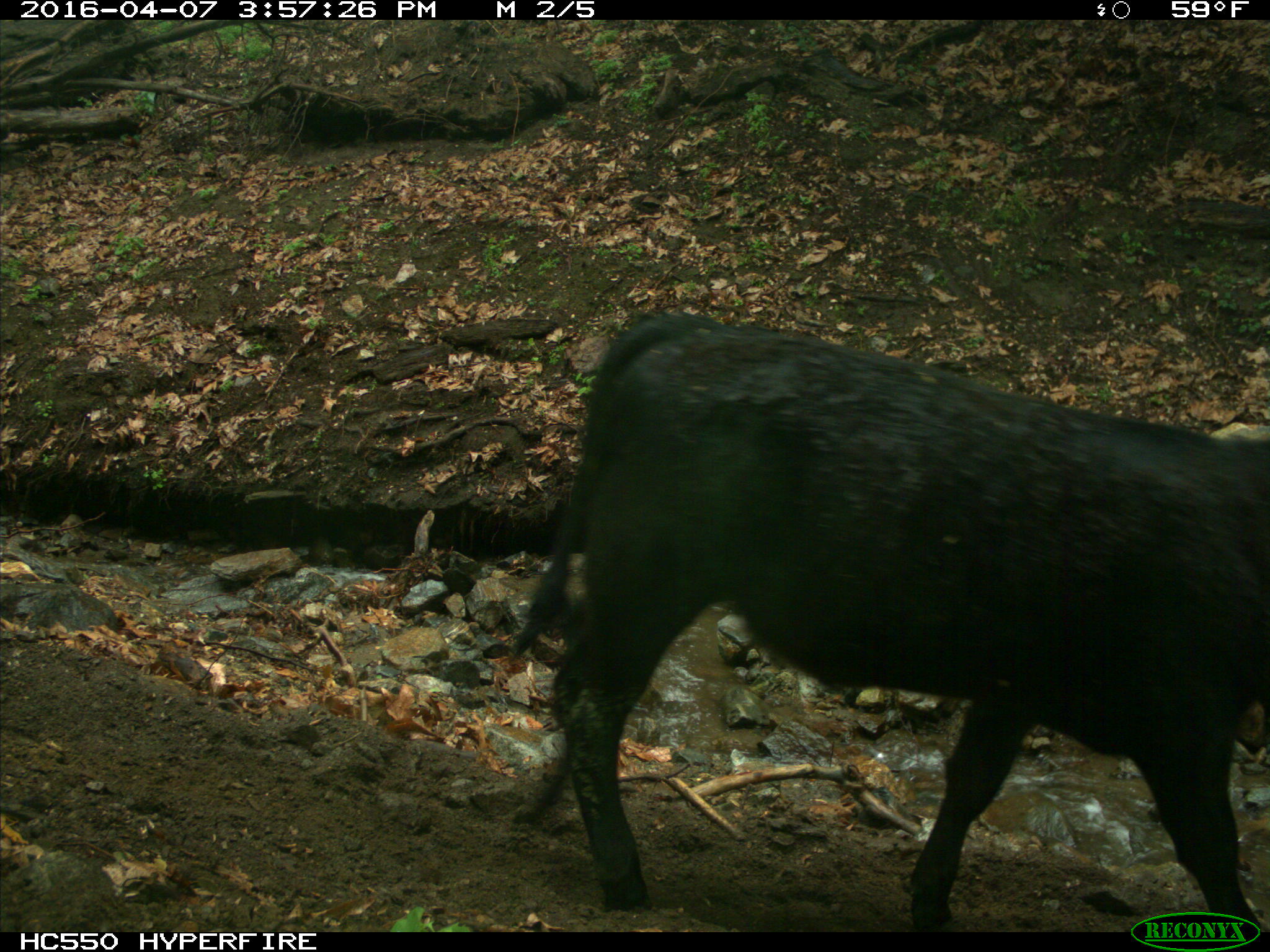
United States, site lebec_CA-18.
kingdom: Animalia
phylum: Chordata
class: Mammalia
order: Artiodactyla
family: Bovidae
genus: Bos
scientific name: Bos taurus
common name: domestic cow